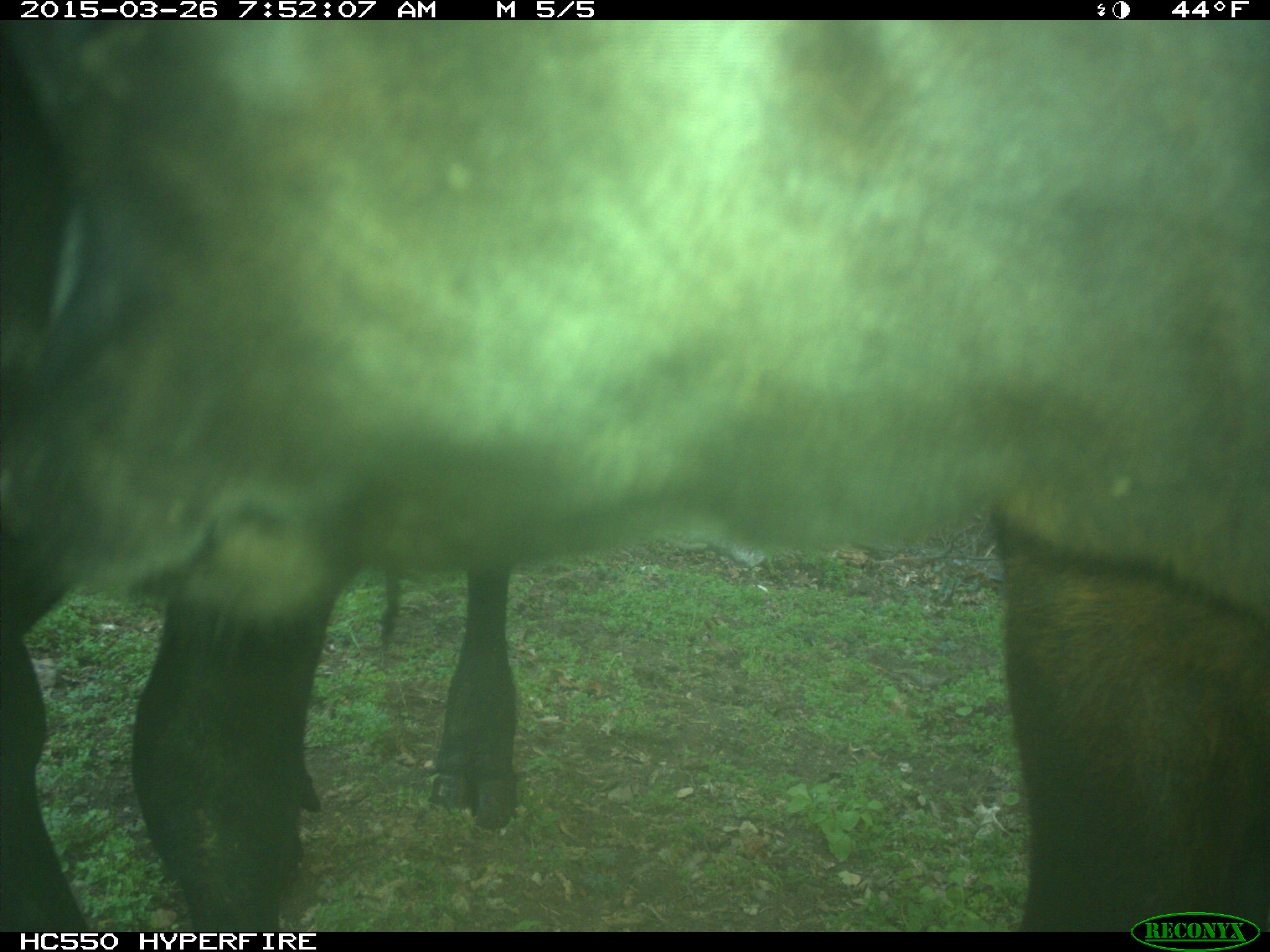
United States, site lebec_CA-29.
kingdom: Animalia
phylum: Chordata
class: Mammalia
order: Artiodactyla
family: Bovidae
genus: Bos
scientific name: Bos taurus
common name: domestic cow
Bos taurus (domestic cow).